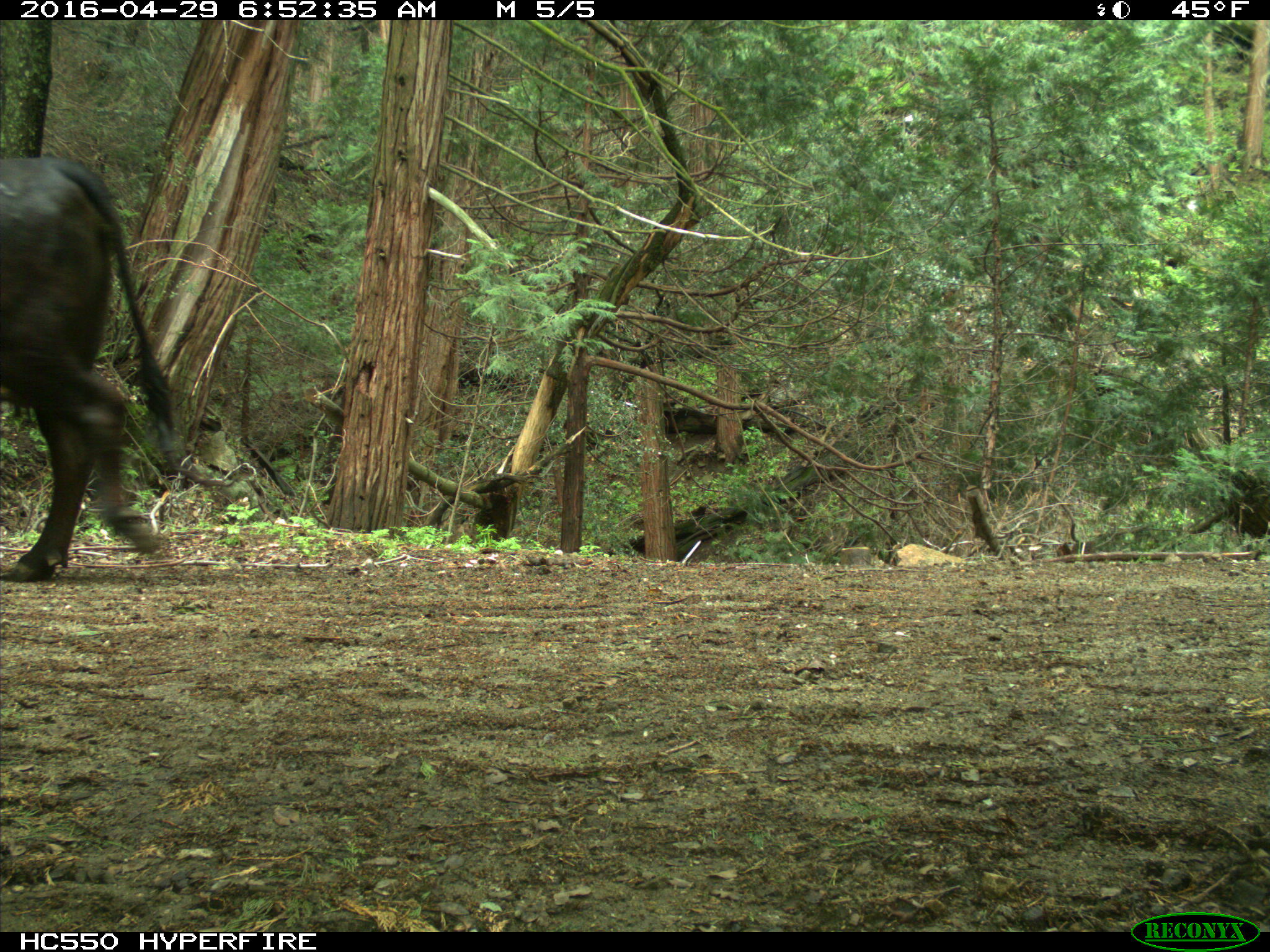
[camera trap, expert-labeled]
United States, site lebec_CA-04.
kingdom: Animalia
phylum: Chordata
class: Mammalia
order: Artiodactyla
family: Bovidae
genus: Bos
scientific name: Bos taurus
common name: domestic cow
Bos taurus (domestic cow).